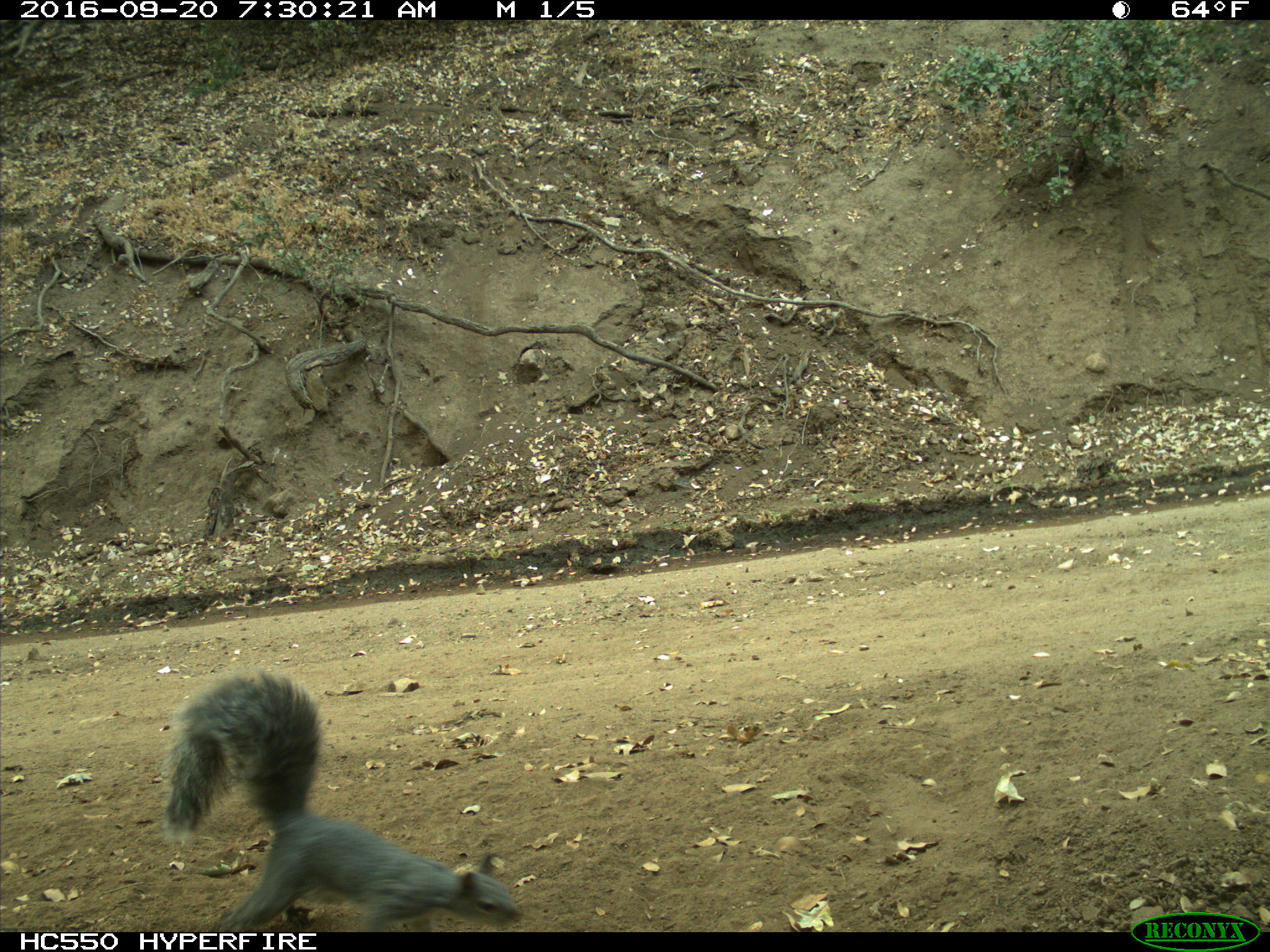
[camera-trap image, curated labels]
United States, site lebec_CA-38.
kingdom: Animalia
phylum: Chordata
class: Mammalia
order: Rodentia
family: Sciuridae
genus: Sciurus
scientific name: Sciurus carolinensis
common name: eastern gray squirrel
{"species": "Sciurus carolinensis (eastern gray squirrel)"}